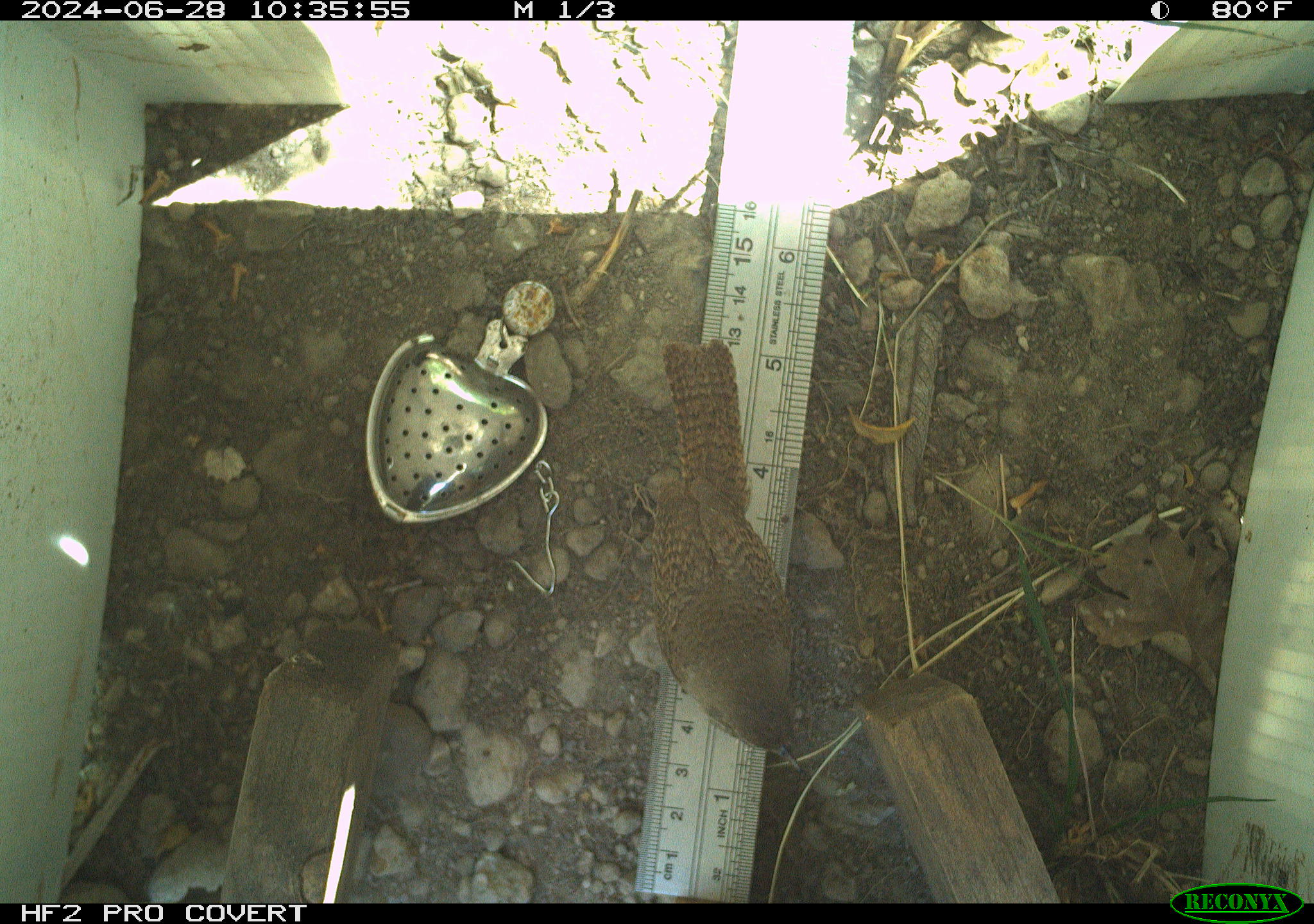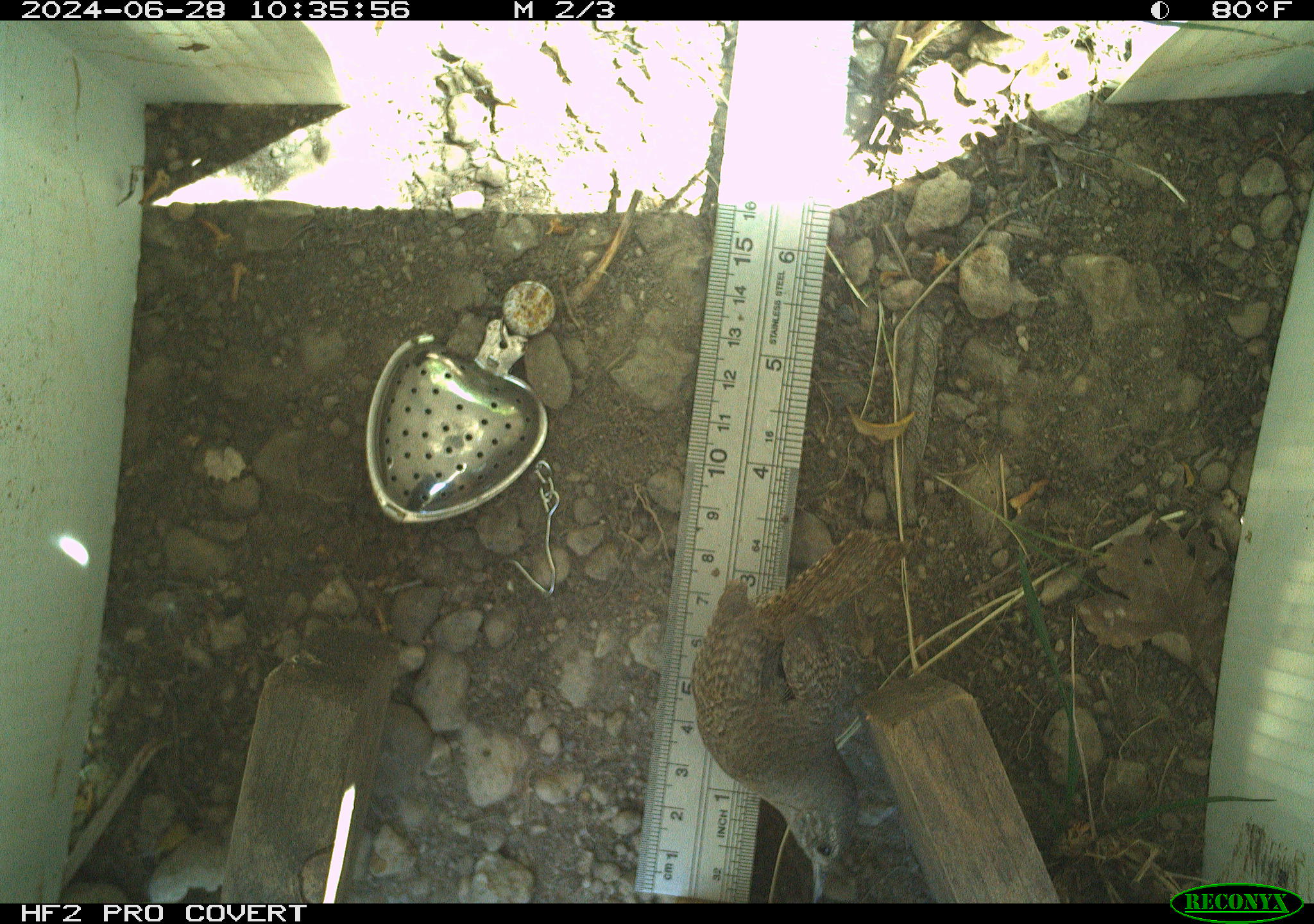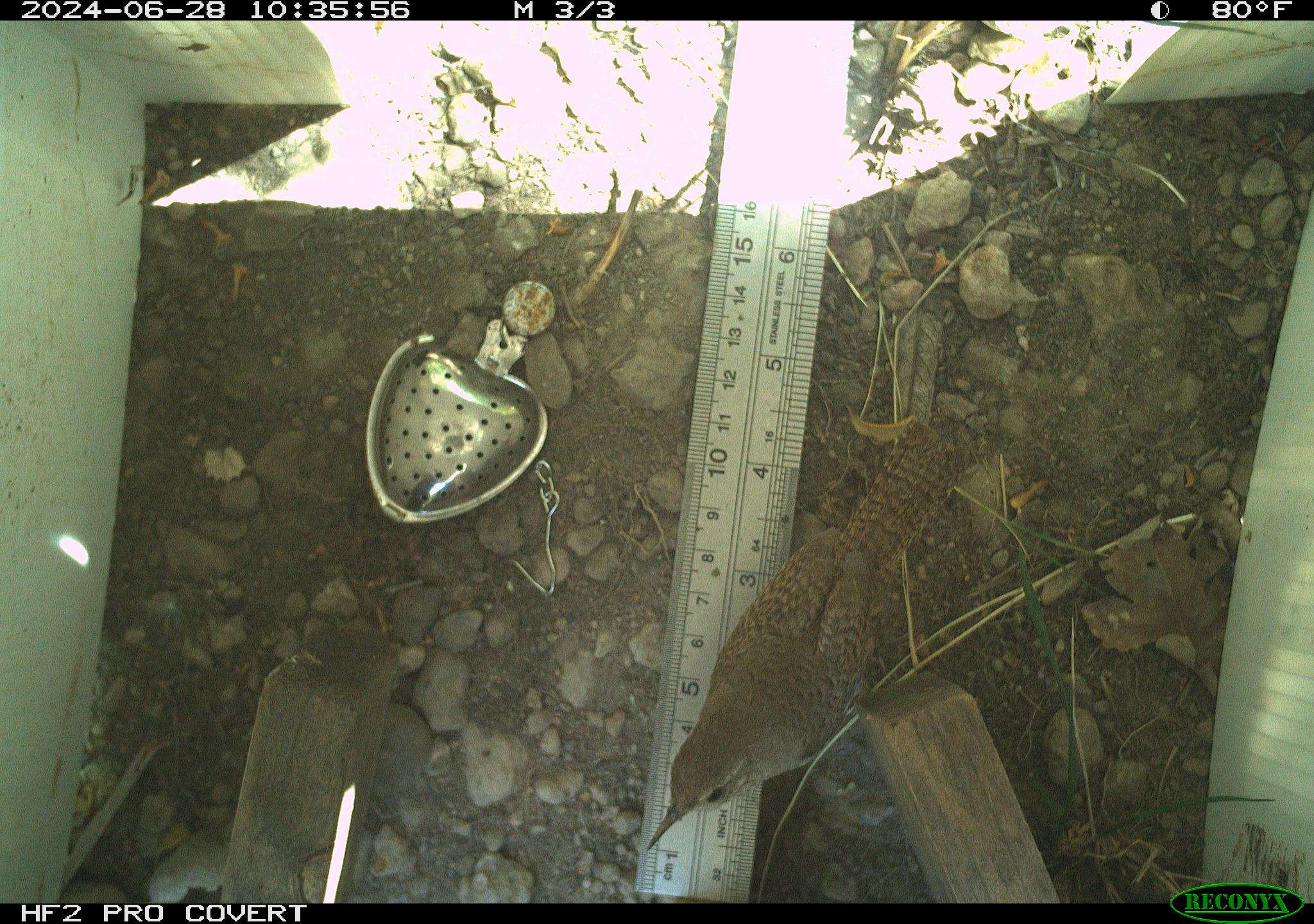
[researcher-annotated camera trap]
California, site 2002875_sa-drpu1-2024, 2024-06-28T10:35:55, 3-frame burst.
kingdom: Animalia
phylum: Chordata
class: Aves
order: Passeriformes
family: Troglodytidae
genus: Thryomanes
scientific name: Thryomanes bewickii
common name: bewick's wren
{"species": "bewick's wren (Thryomanes bewickii)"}